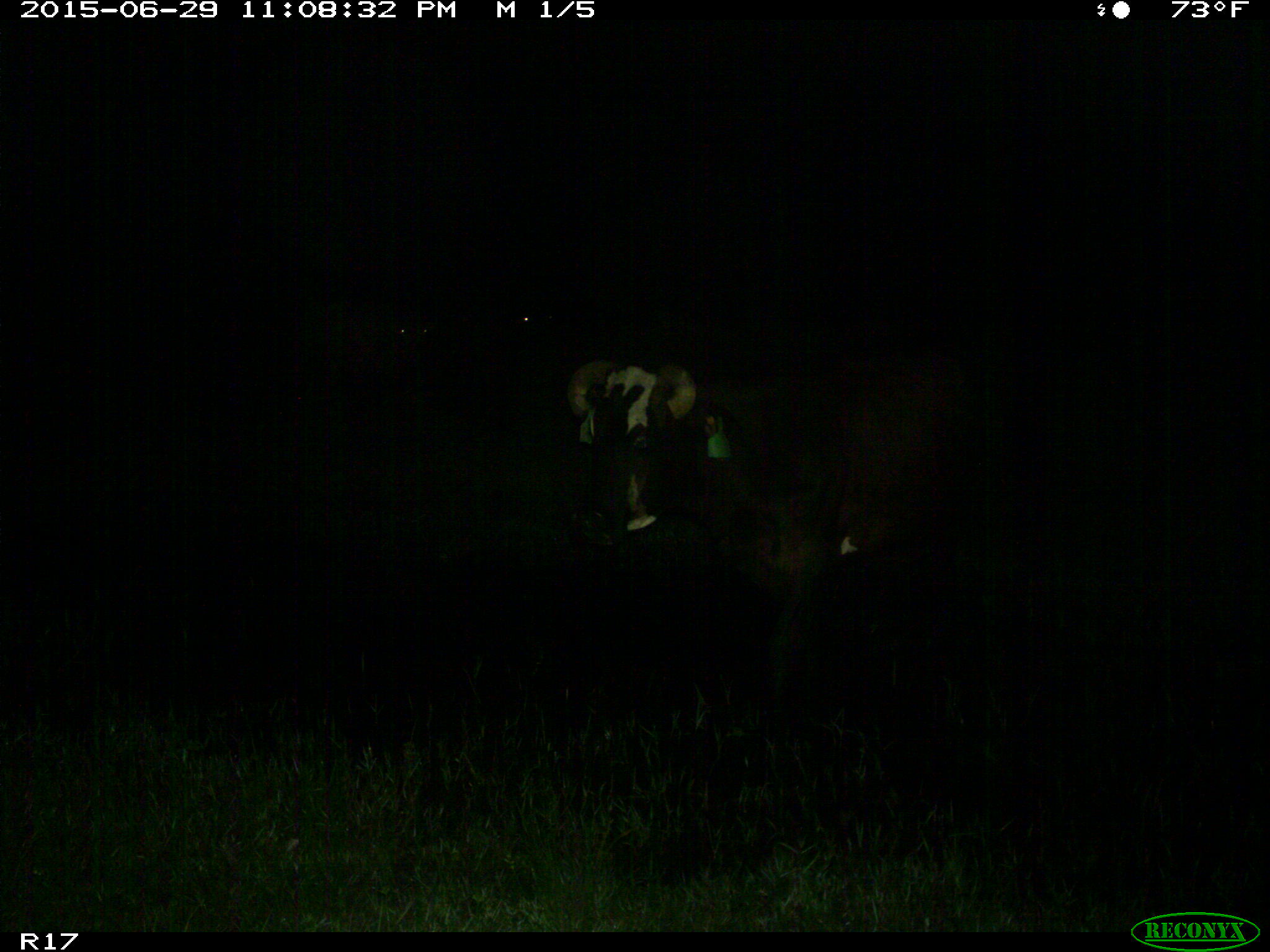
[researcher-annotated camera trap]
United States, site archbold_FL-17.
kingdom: Animalia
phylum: Chordata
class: Mammalia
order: Artiodactyla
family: Bovidae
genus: Bos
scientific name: Bos taurus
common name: domestic cow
Bos taurus (domestic cow).